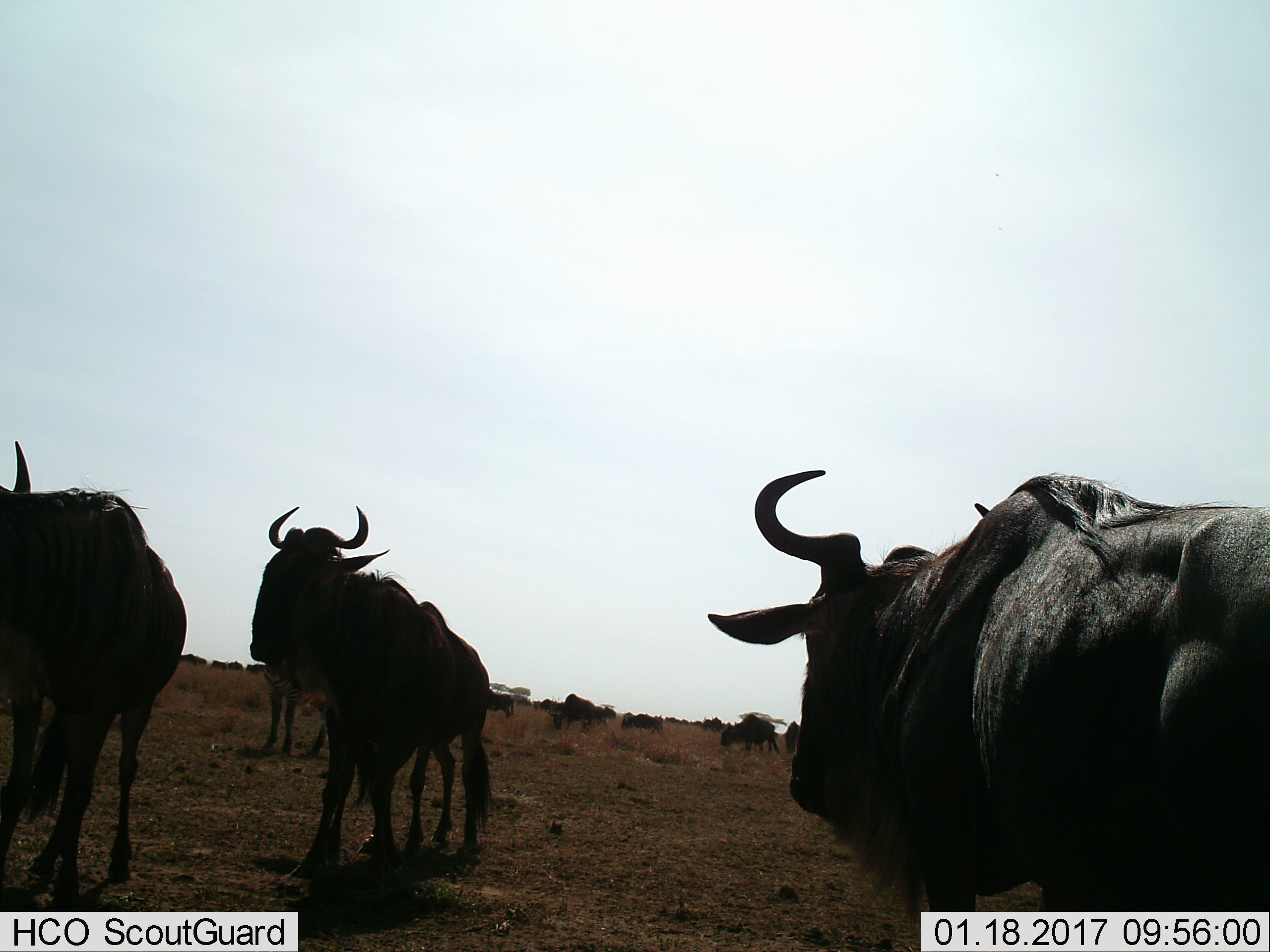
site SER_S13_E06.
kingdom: Animalia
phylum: Chordata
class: Mammalia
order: Artiodactyla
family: Bovidae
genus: Connochaetes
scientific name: Connochaetes taurinus taurinus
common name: blue wildebeest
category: wildebeestblue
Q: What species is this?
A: Wildebeestblue (blue wildebeest) (Connochaetes taurinus taurinus).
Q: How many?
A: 11-50.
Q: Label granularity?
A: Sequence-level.